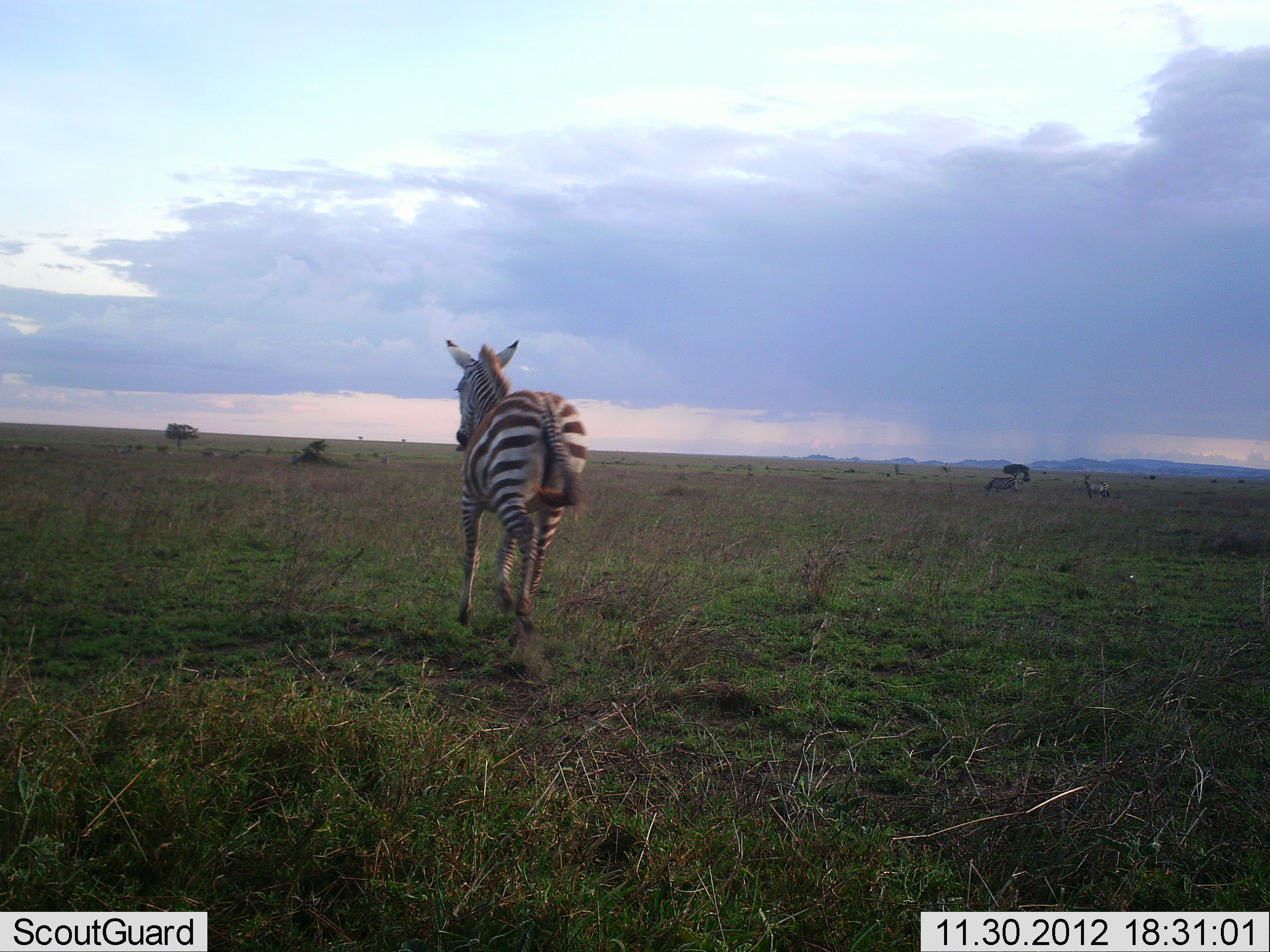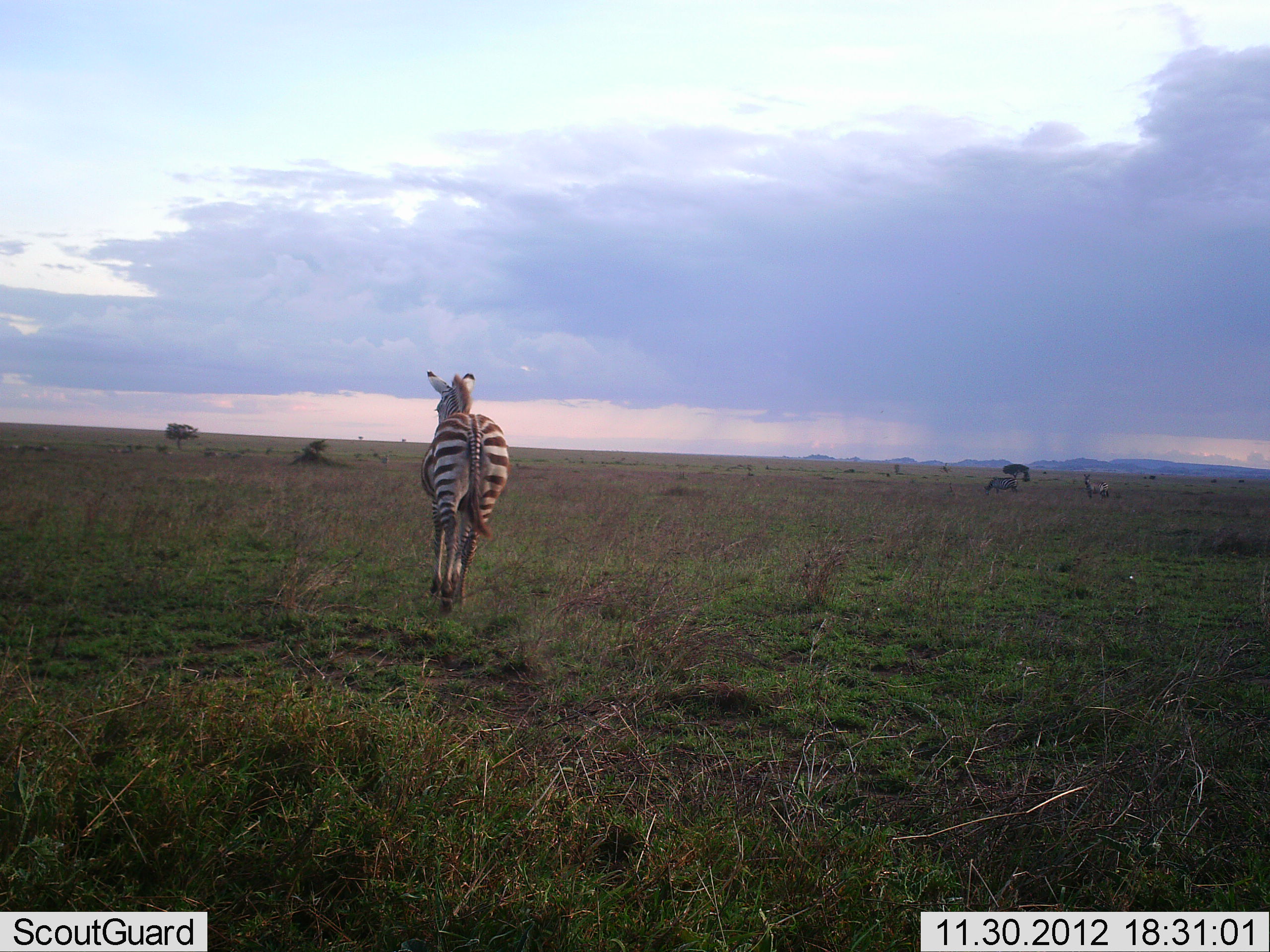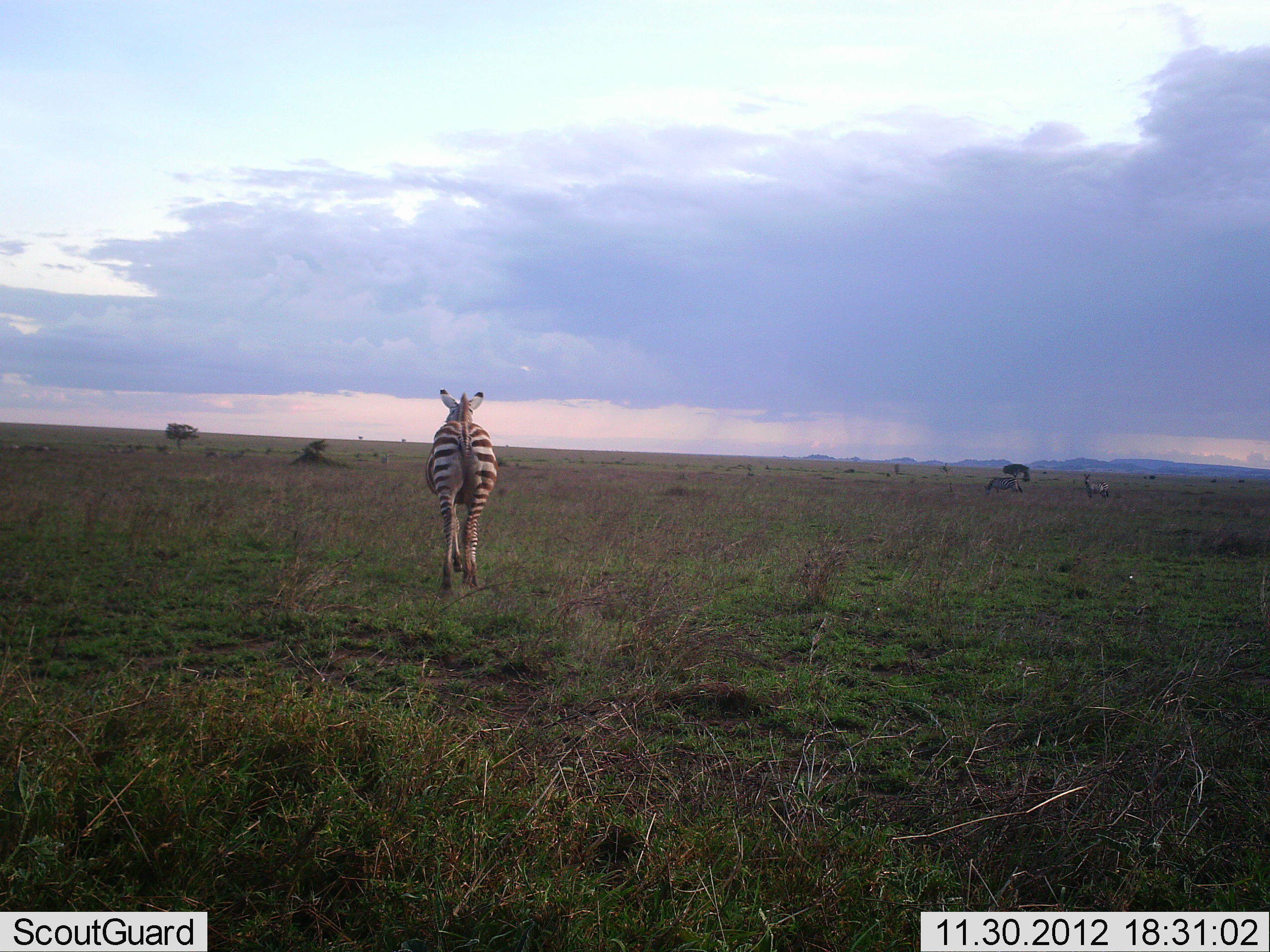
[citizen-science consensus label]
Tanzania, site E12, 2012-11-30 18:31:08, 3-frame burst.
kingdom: Animalia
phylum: Chordata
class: Mammalia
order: Perissodactyla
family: Equidae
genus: Equus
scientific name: Equus quagga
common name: plains zebra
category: zebra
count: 3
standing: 50%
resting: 0%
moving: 100%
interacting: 0%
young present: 0%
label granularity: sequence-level